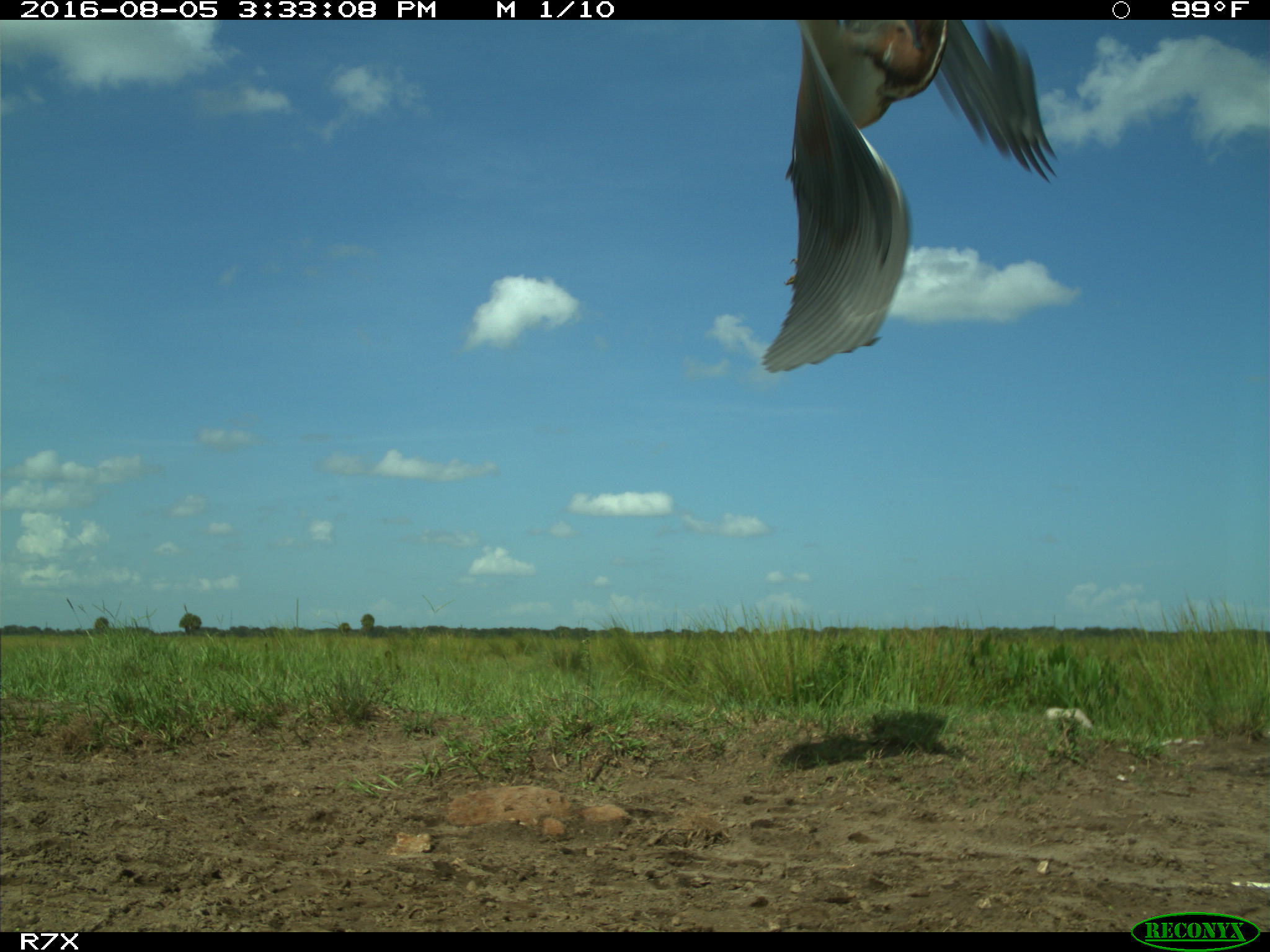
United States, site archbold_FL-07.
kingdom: Animalia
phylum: Chordata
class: Aves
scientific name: Aves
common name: birds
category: unidentified bird